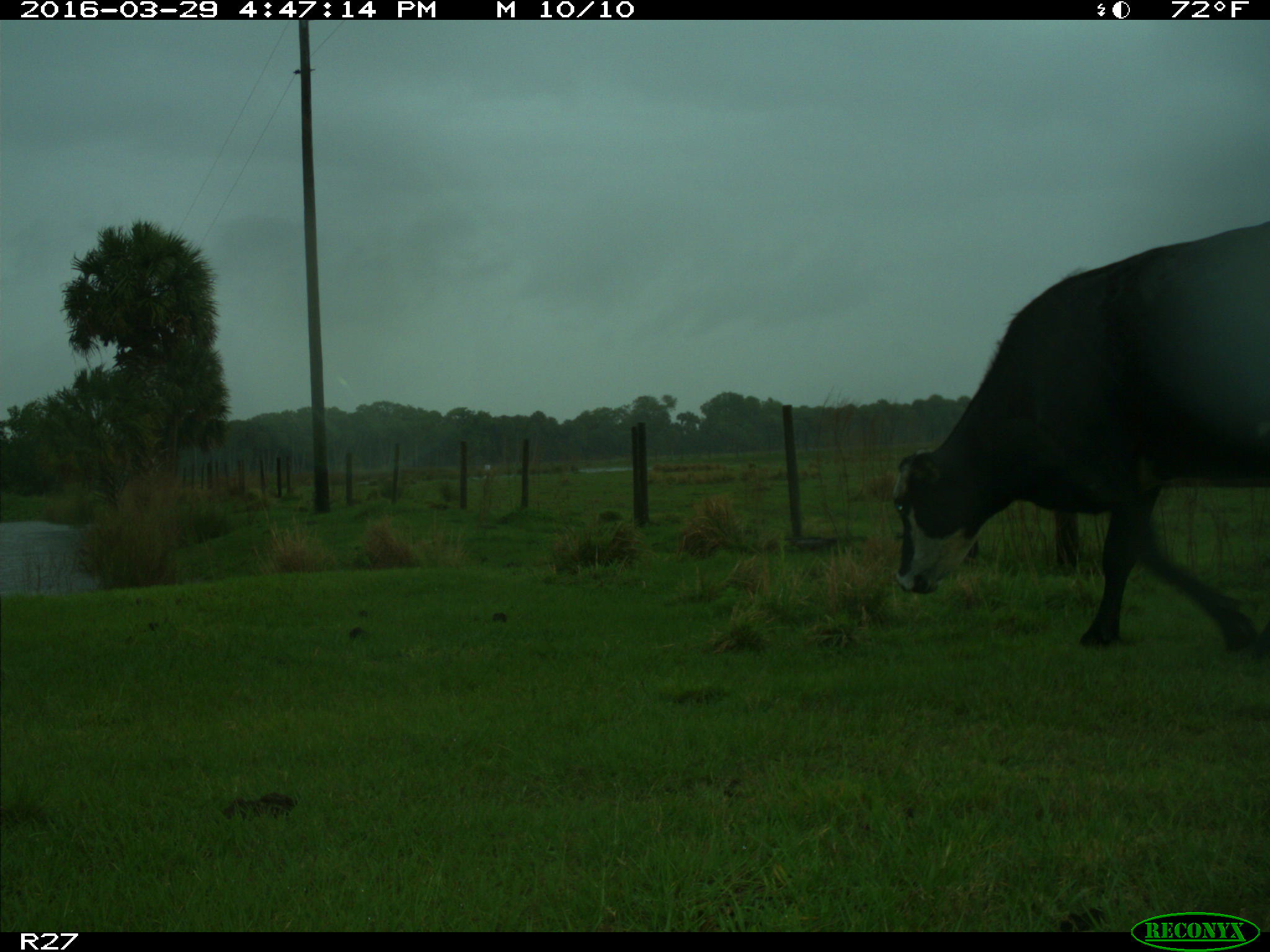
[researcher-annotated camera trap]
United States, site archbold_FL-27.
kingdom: Animalia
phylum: Chordata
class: Mammalia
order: Artiodactyla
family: Bovidae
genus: Bos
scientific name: Bos taurus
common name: domestic cow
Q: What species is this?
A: Bos taurus (domestic cow).